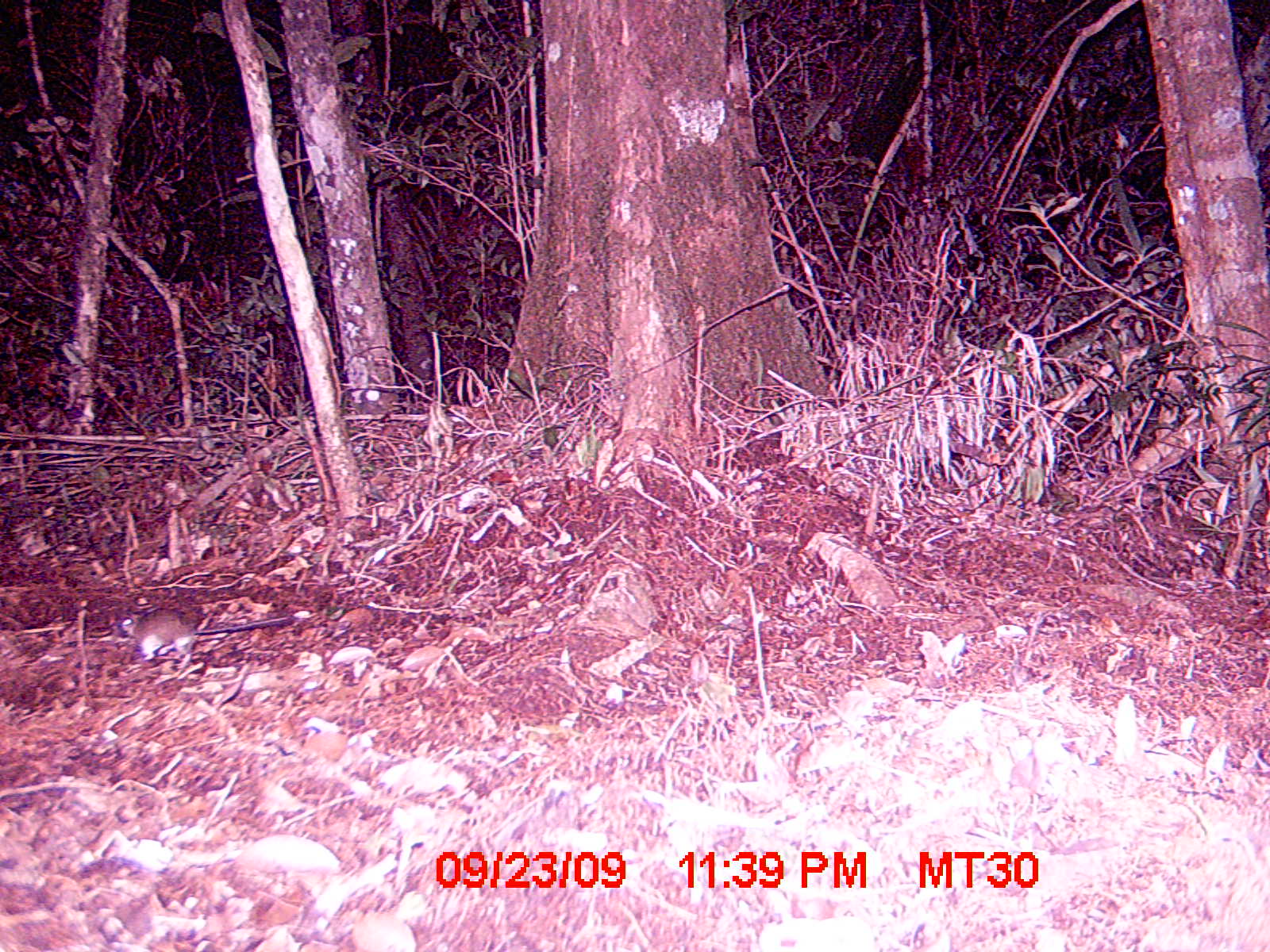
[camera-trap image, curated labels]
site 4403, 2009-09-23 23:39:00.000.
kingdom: Animalia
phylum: Chordata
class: Mammalia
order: Rodentia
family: Nesomyidae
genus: Eliurus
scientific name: Eliurus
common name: eliurus rat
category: eliurus sp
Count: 1.